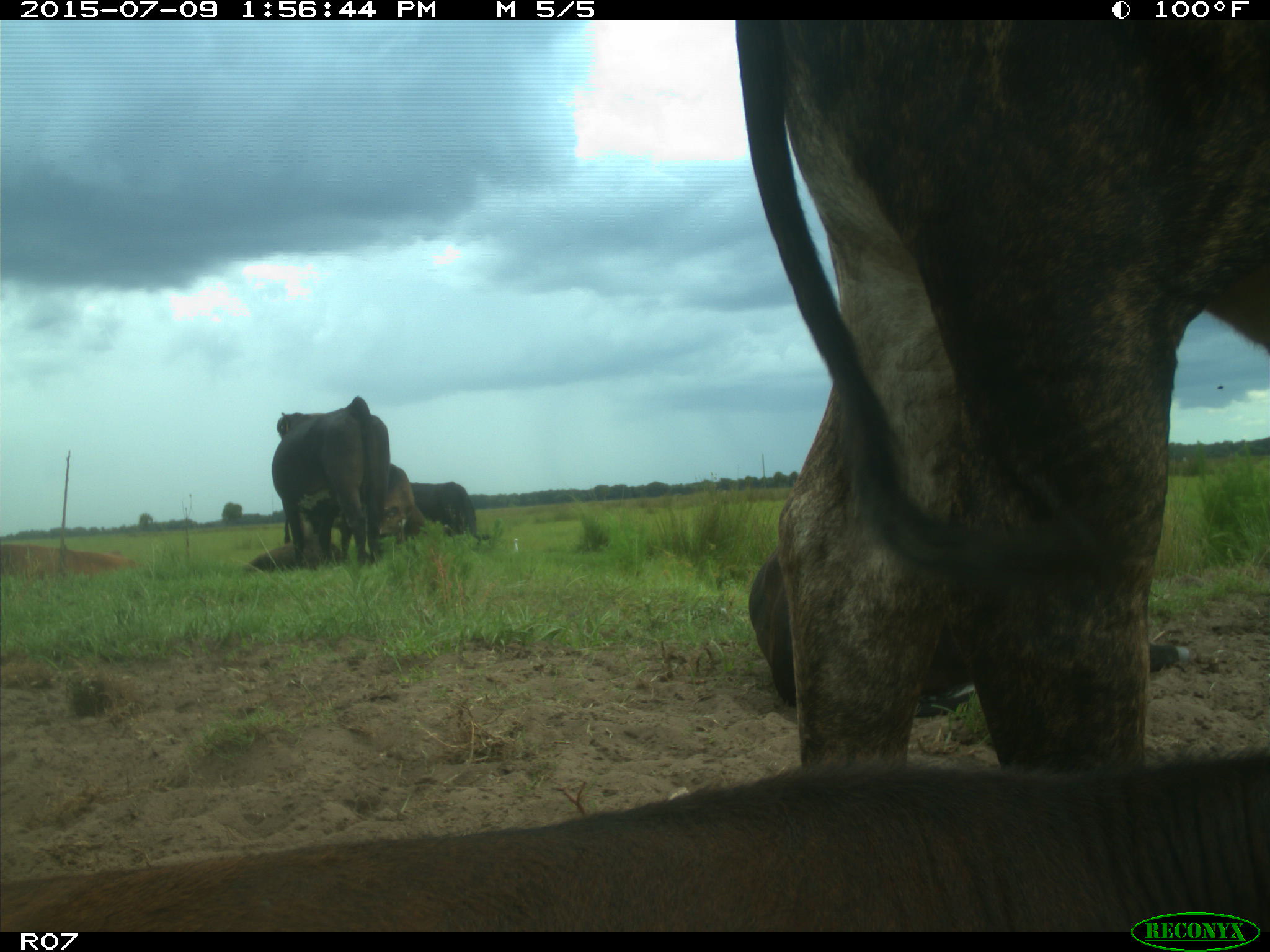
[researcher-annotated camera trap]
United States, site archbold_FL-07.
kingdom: Animalia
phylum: Chordata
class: Mammalia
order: Artiodactyla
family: Bovidae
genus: Bos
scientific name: Bos taurus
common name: domestic cow